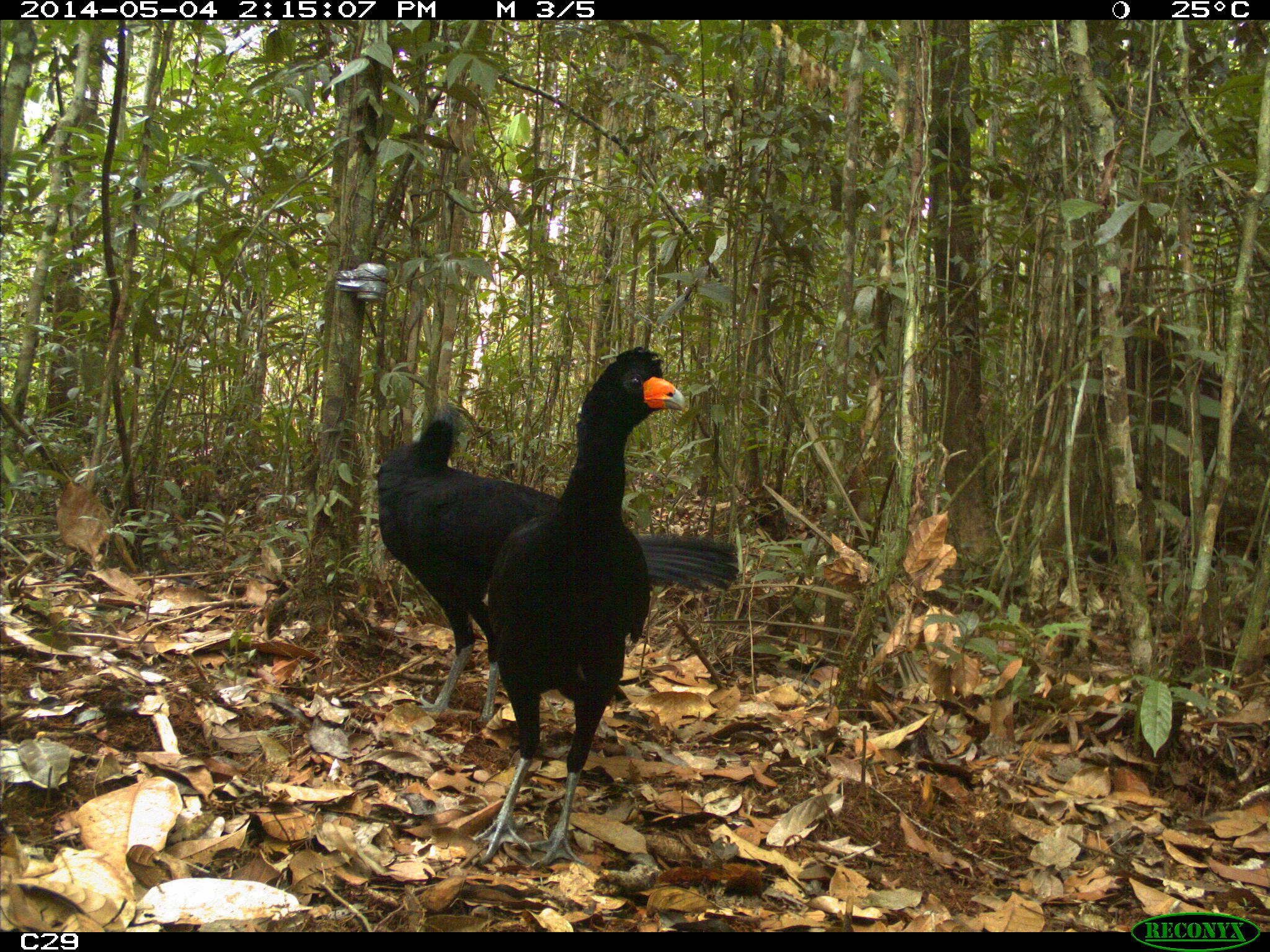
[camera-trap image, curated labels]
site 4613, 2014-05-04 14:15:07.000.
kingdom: Animalia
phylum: Chordata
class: Aves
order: Galliformes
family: Cracidae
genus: Crax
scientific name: Crax alector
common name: black curassow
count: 2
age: adult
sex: female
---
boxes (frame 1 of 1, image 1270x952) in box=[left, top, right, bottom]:
crax alector: box=[362, 397, 739, 714]; box=[459, 343, 679, 873]